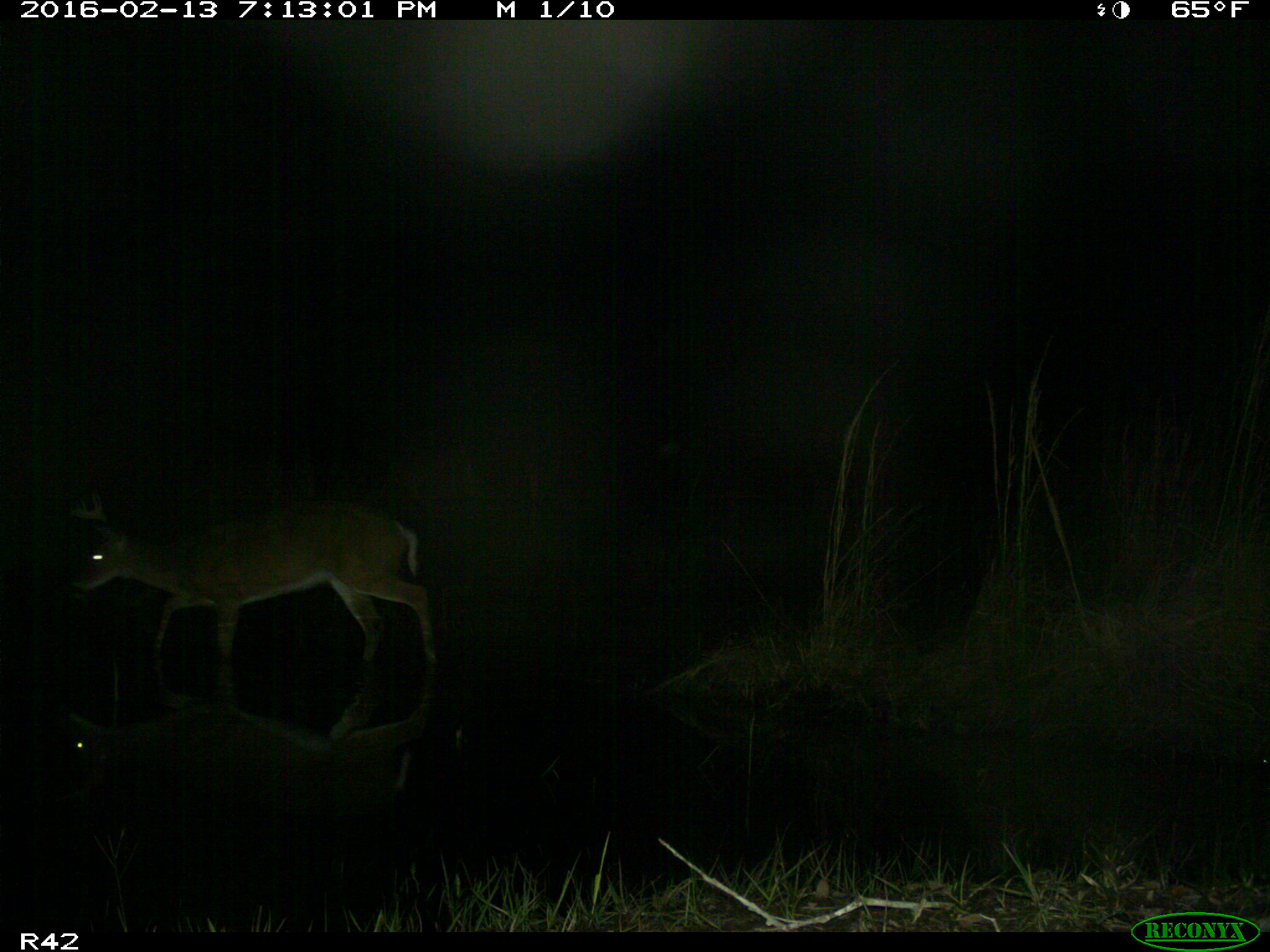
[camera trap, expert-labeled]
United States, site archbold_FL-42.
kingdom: Animalia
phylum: Chordata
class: Mammalia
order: Artiodactyla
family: Cervidae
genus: Odocoileus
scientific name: Odocoileus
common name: deer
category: unidentified deer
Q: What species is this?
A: Unidentified deer (deer) (Odocoileus).